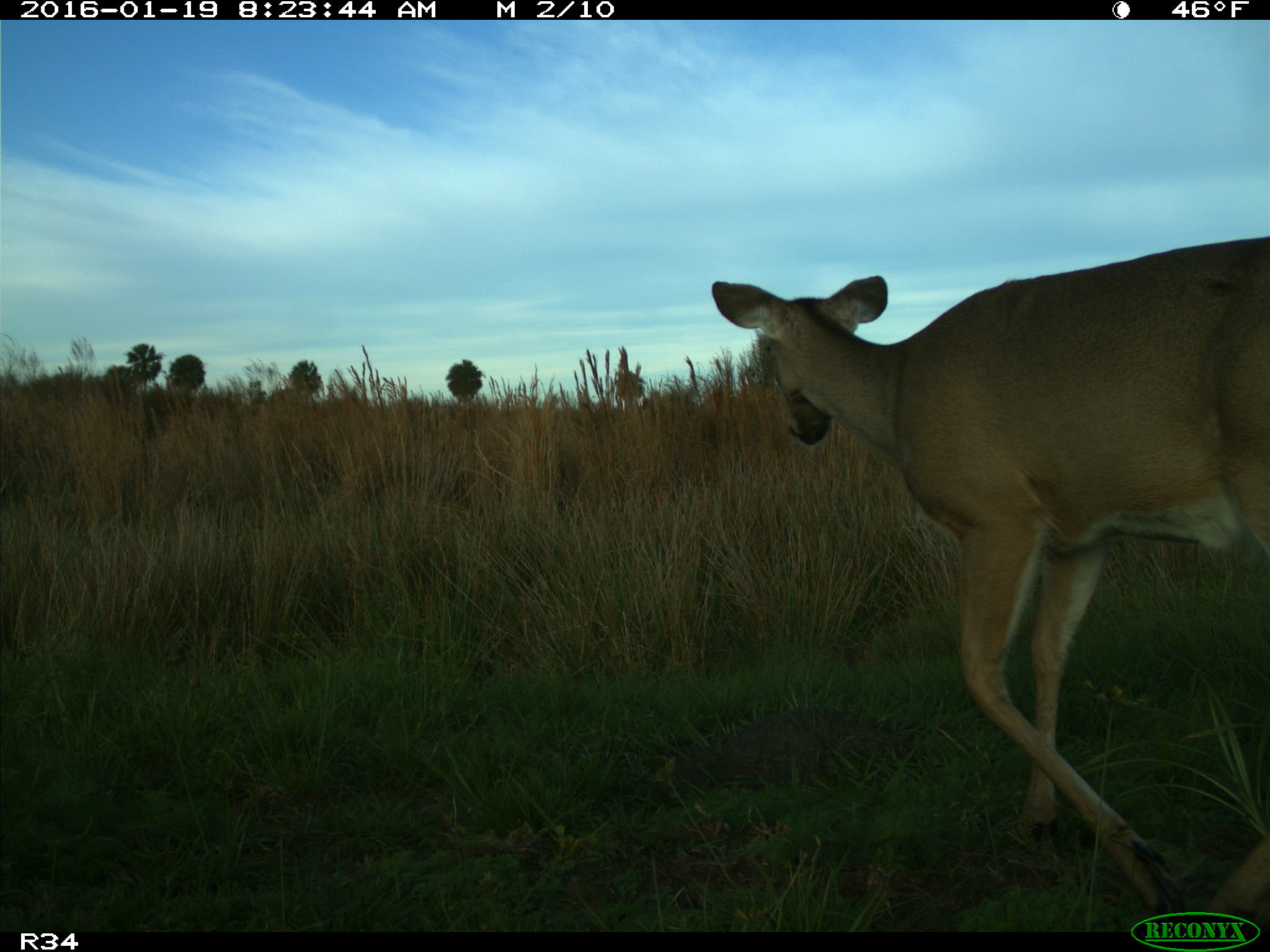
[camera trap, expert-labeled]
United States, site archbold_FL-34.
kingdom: Animalia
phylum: Chordata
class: Mammalia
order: Artiodactyla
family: Cervidae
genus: Odocoileus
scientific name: Odocoileus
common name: deer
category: unidentified deer